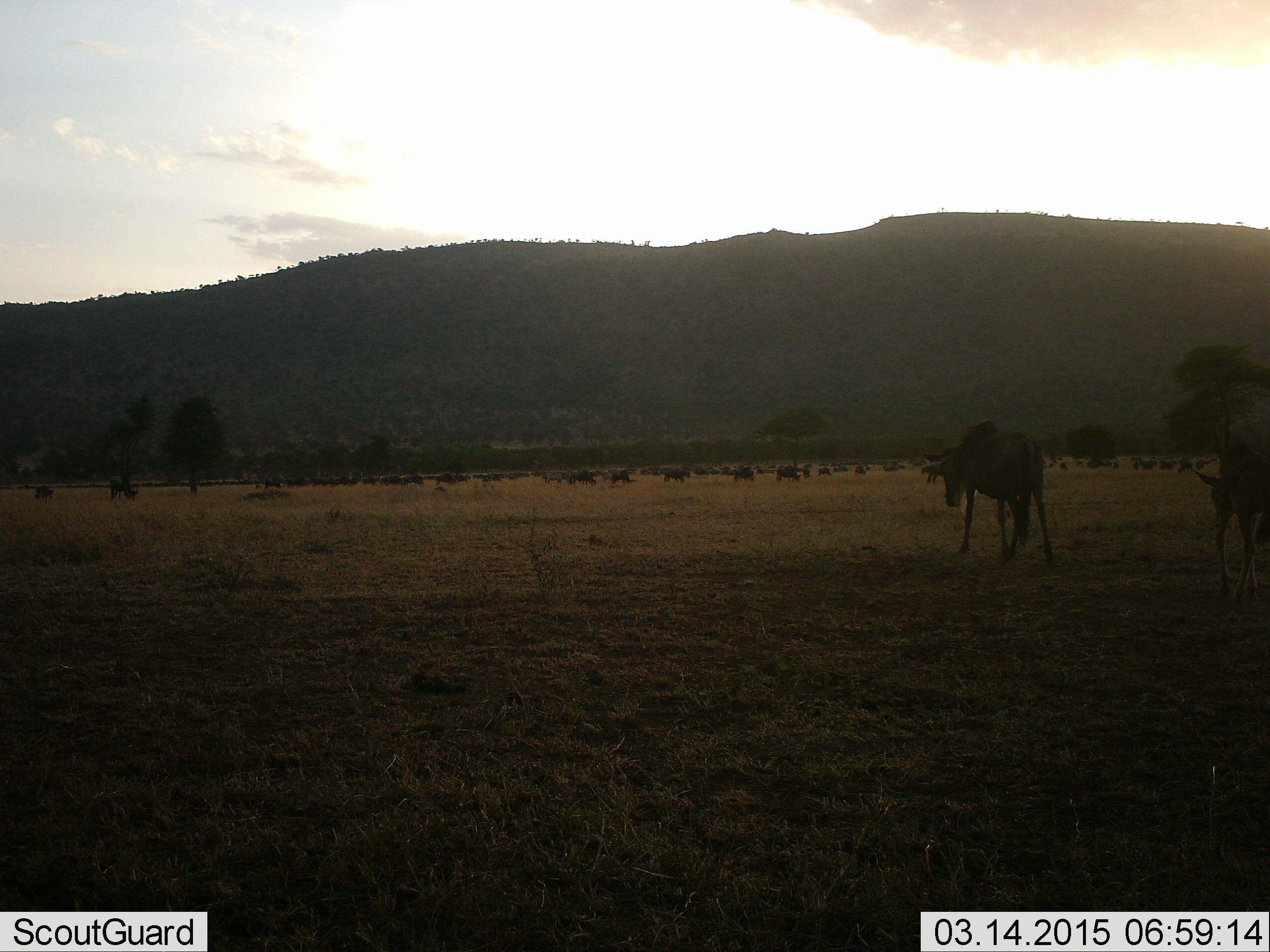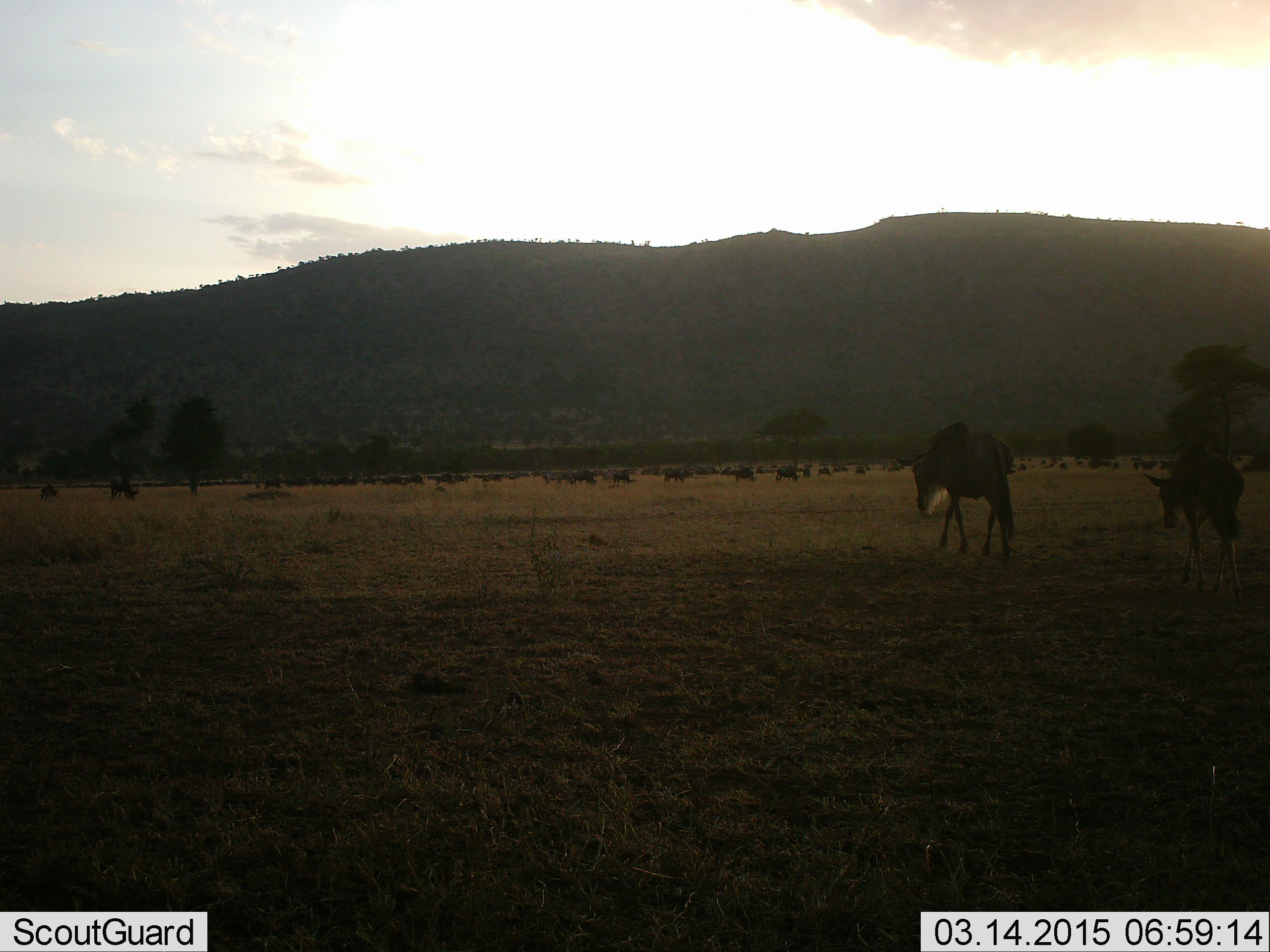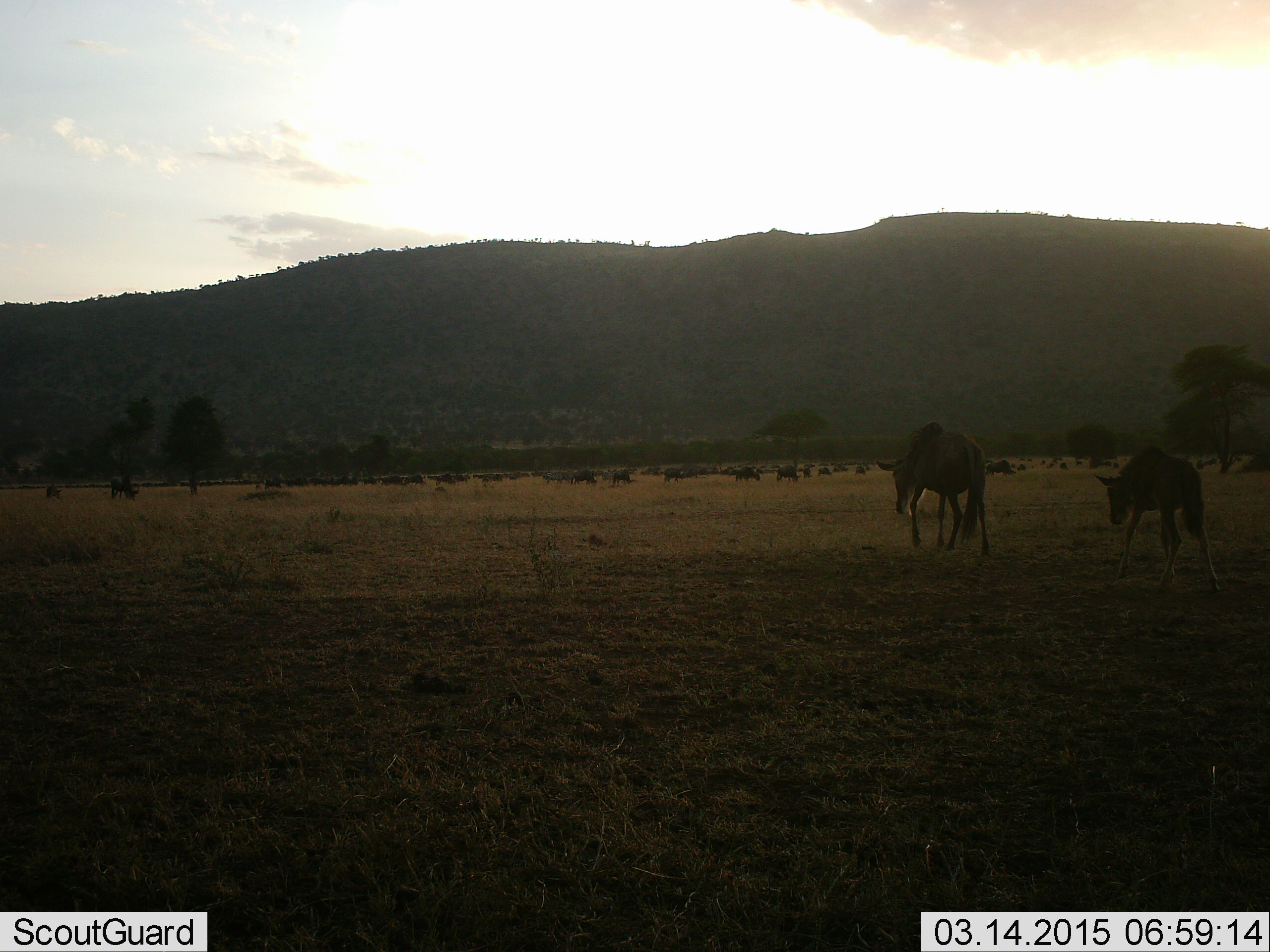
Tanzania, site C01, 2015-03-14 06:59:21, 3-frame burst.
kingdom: Animalia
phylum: Chordata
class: Mammalia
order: Artiodactyla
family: Bovidae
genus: Connochaetes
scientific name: Connochaetes taurinus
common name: blue wildebeest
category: wildebeest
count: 11-50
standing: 50%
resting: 30%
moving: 90%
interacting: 0%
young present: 10%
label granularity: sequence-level